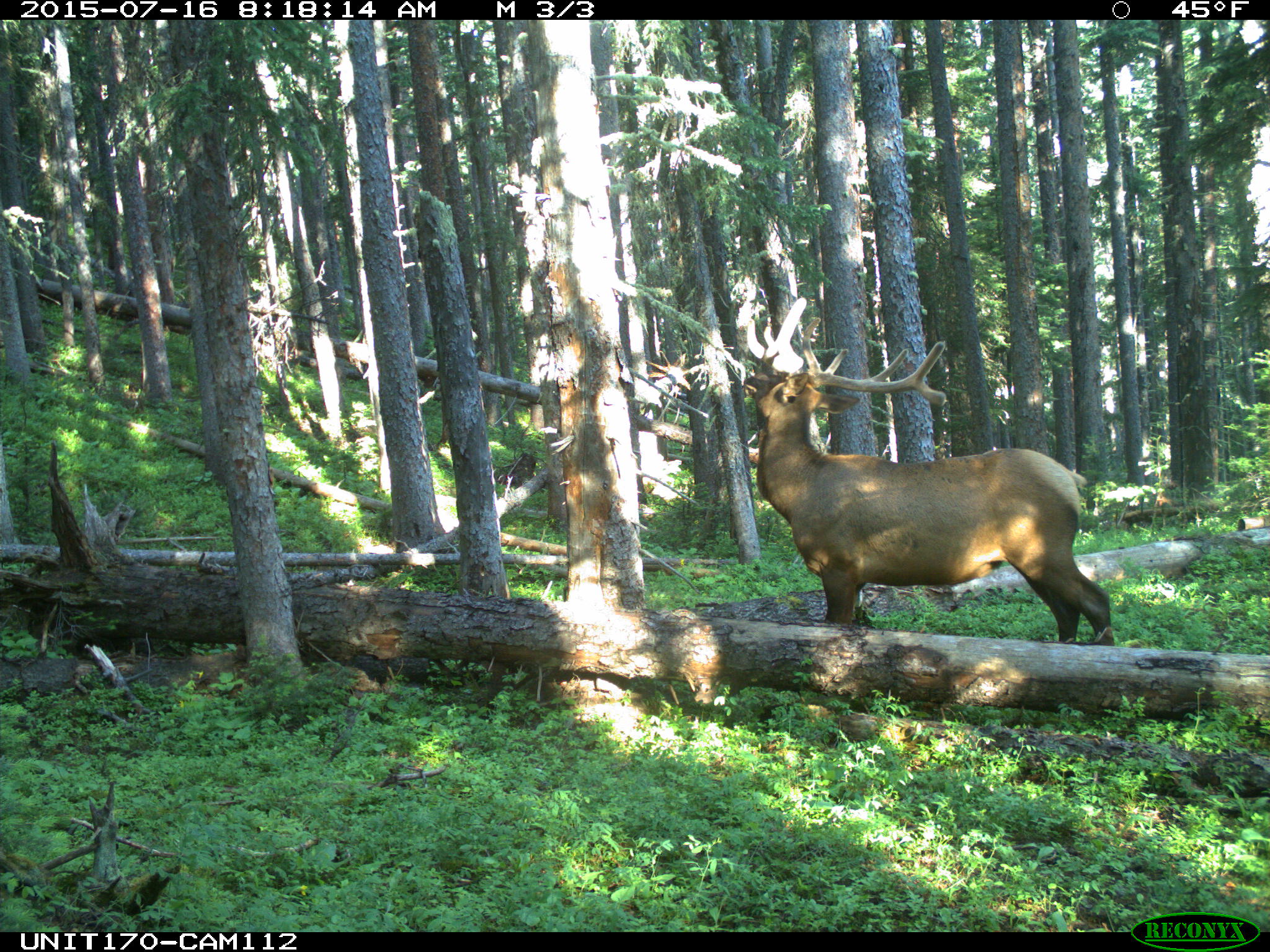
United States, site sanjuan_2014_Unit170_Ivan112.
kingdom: Animalia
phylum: Chordata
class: Mammalia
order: Artiodactyla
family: Cervidae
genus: Cervus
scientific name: Cervus elaphus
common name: red deer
Cervus elaphus (red deer).